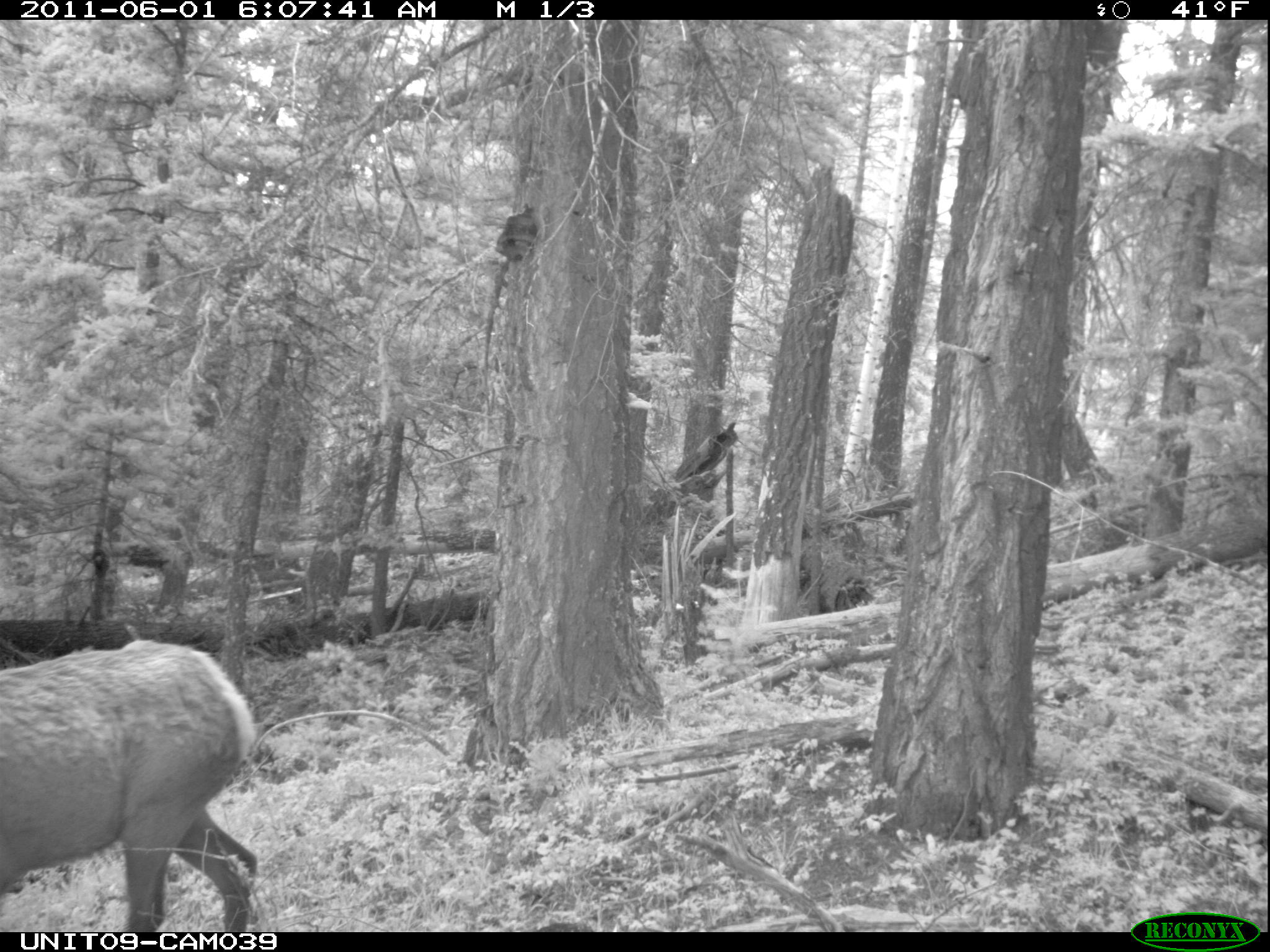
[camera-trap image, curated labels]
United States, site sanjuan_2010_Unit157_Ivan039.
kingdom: Animalia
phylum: Chordata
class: Mammalia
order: Artiodactyla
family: Cervidae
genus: Cervus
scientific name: Cervus elaphus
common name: red deer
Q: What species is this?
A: Cervus elaphus (red deer).